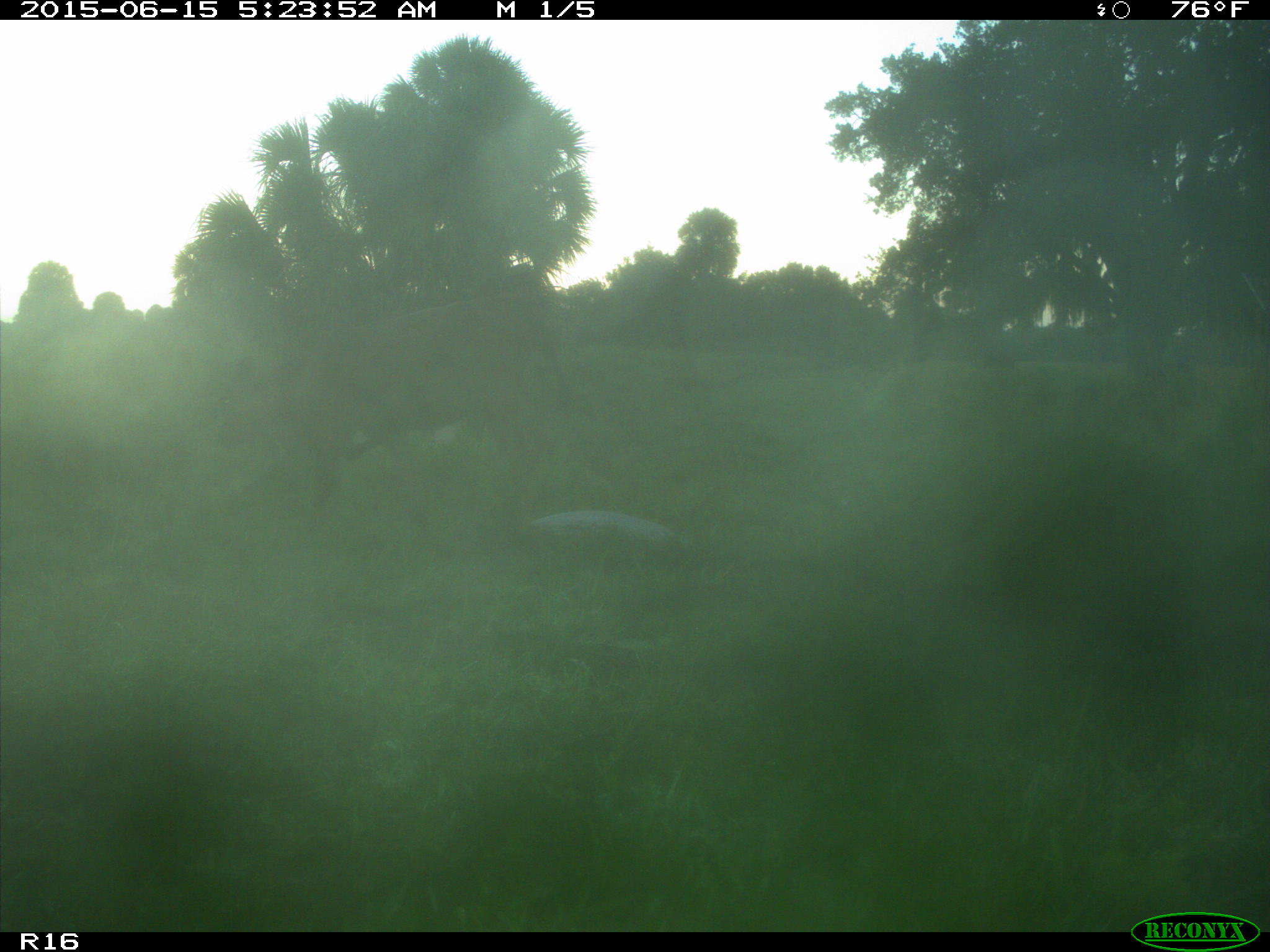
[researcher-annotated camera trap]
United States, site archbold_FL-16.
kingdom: Animalia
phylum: Chordata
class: Mammalia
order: Artiodactyla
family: Bovidae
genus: Bos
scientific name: Bos taurus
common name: domestic cow